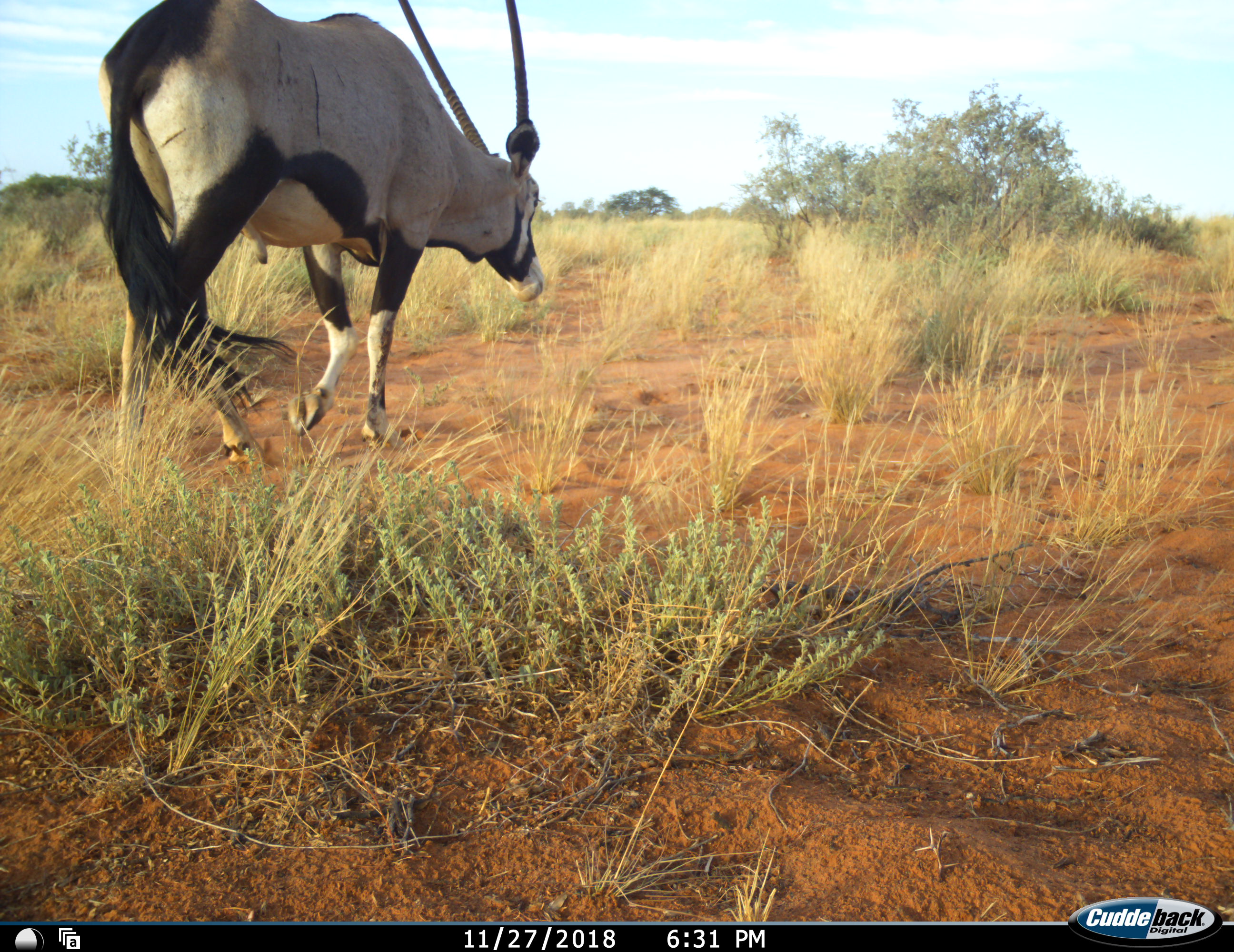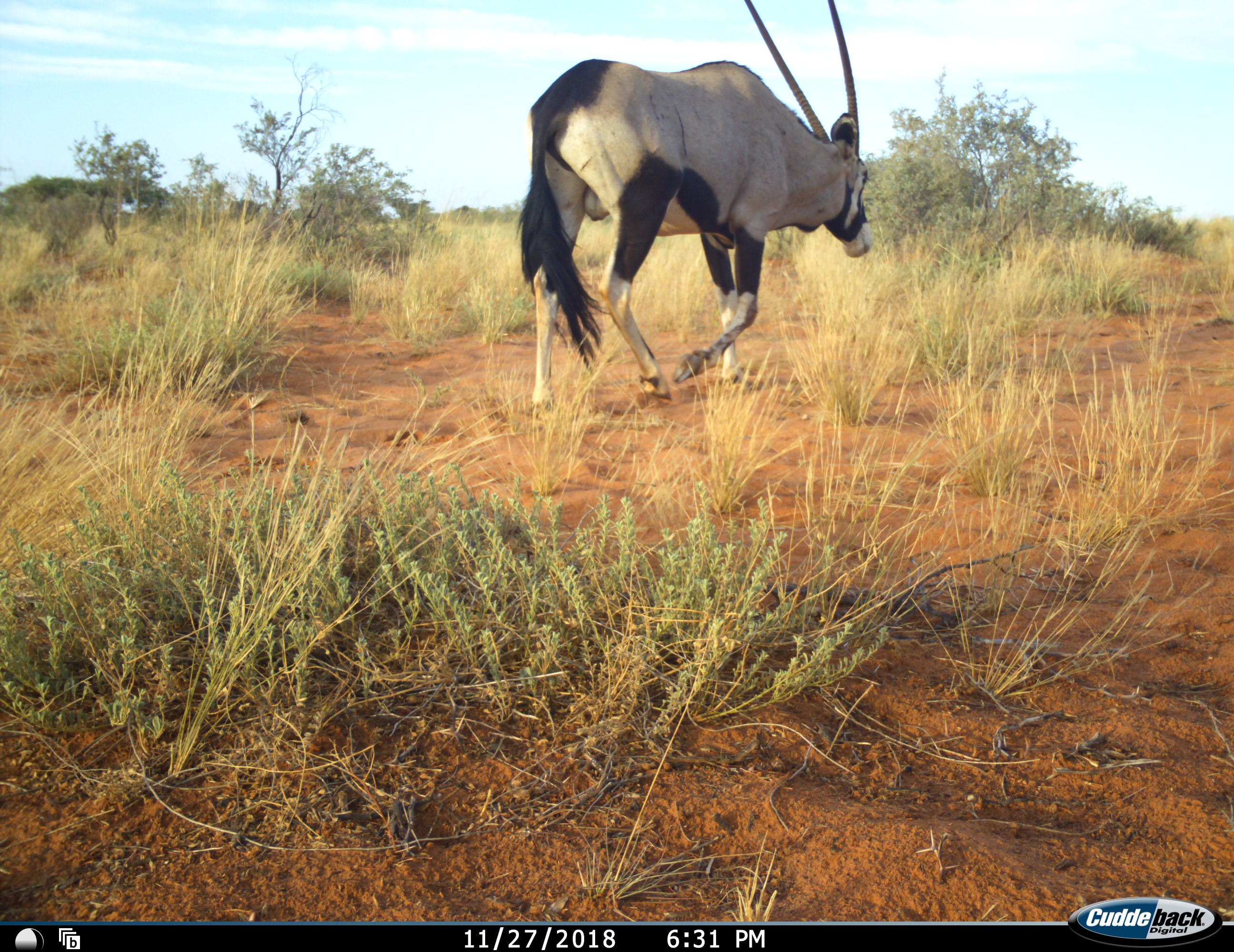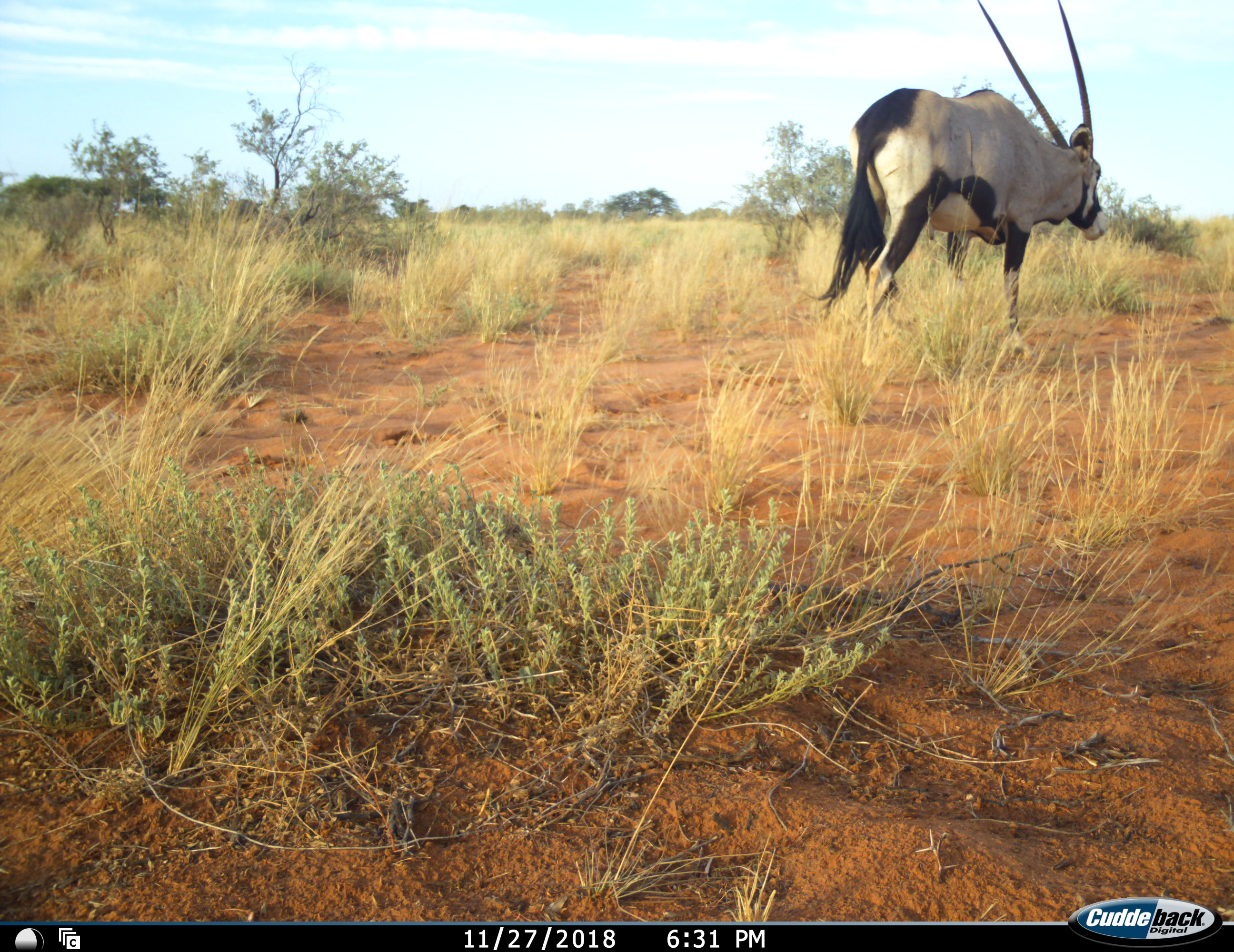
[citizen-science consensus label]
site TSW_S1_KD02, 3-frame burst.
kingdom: Animalia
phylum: Chordata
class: Mammalia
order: Artiodactyla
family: Bovidae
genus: Oryx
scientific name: Oryx gazella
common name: gemsbok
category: oryx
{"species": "oryx (gemsbok) (Oryx gazella)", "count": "1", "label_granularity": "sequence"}